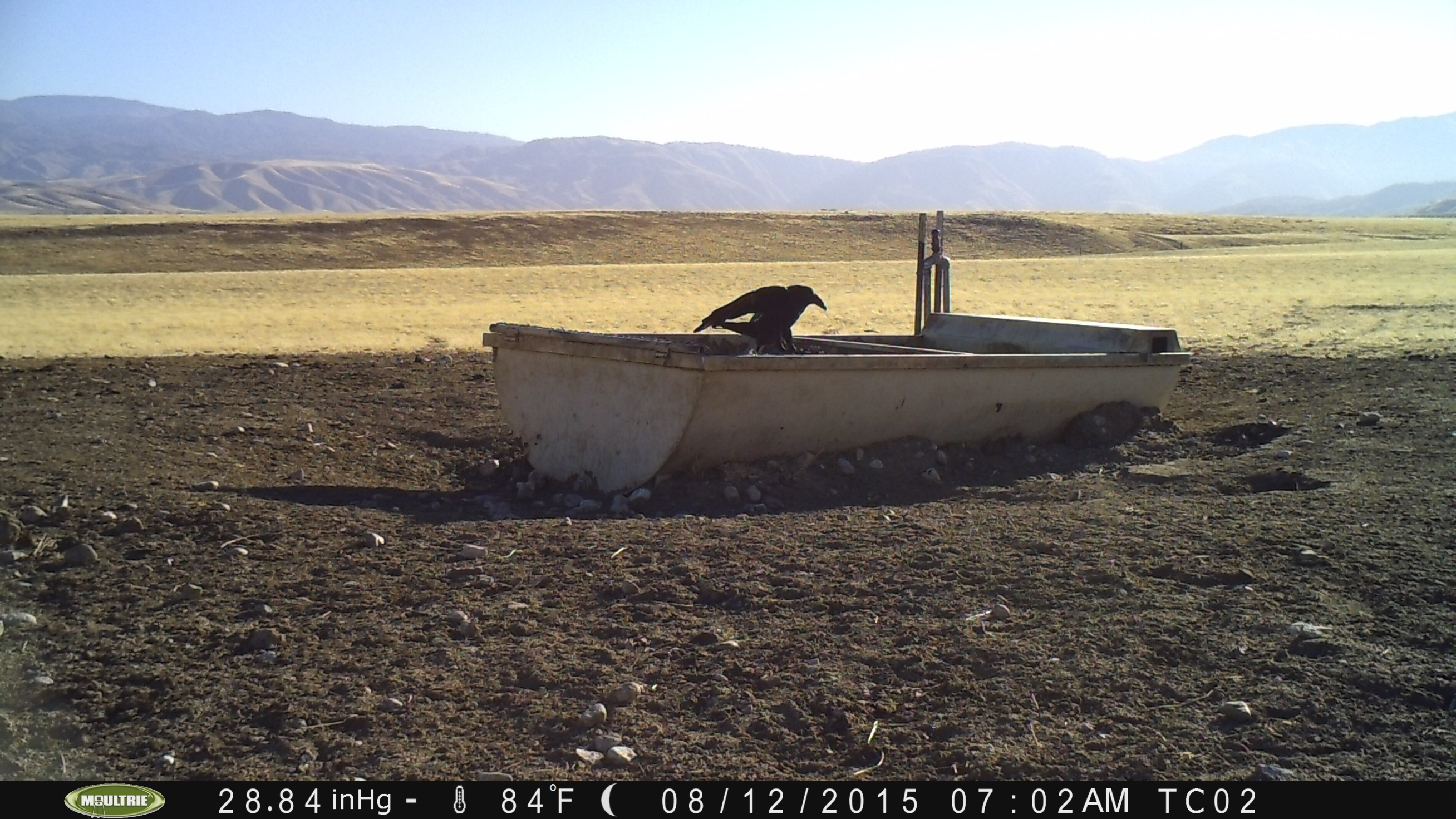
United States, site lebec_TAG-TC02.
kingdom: Animalia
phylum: Chordata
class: Aves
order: Passeriformes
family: Corvidae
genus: Corvus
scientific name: Corvus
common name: crows and ravens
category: unidentified corvus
Unidentified corvus (crows and ravens) (Corvus).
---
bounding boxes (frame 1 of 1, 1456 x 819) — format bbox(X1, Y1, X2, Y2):
animal: bbox(693, 285, 827, 355)